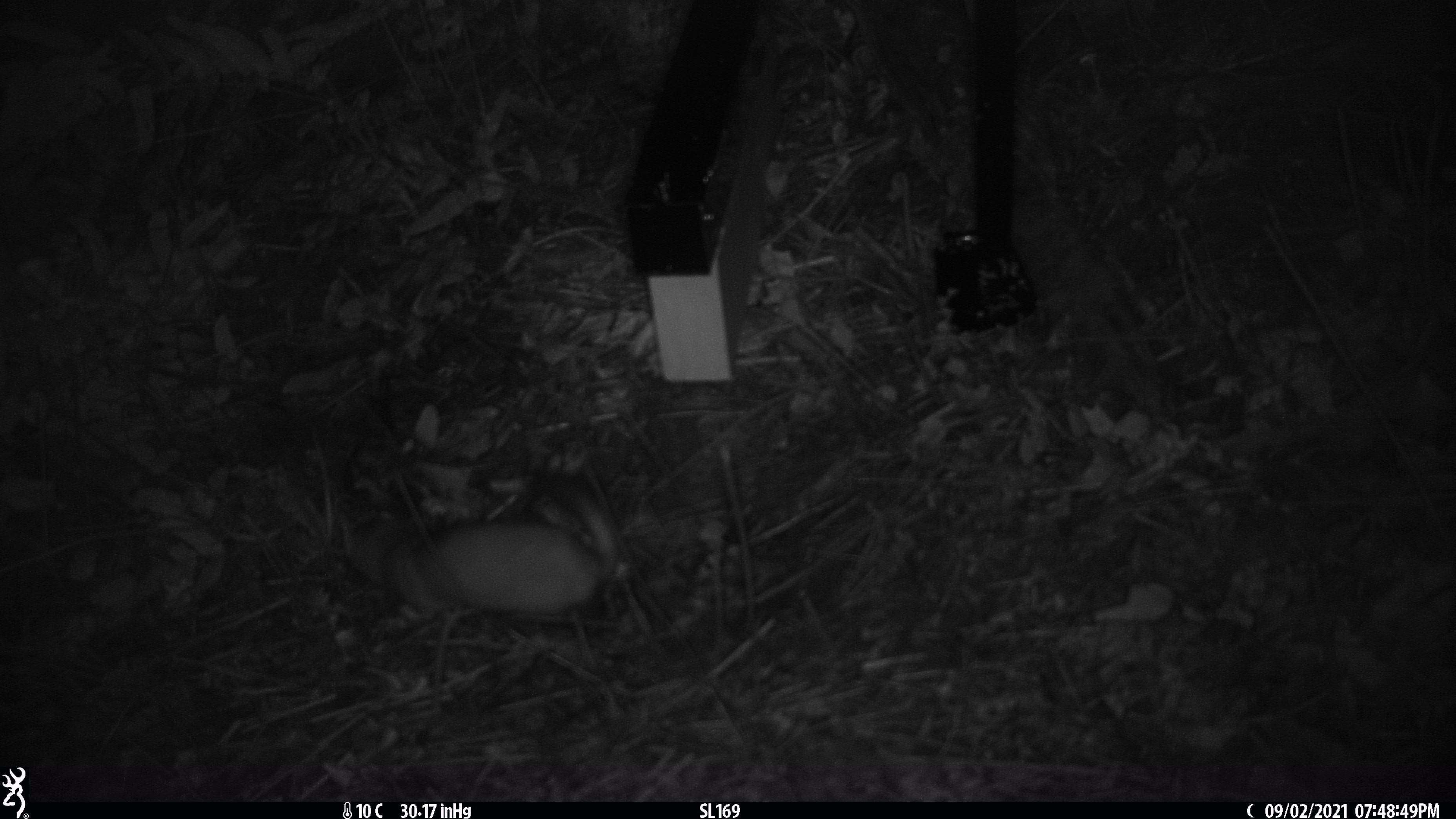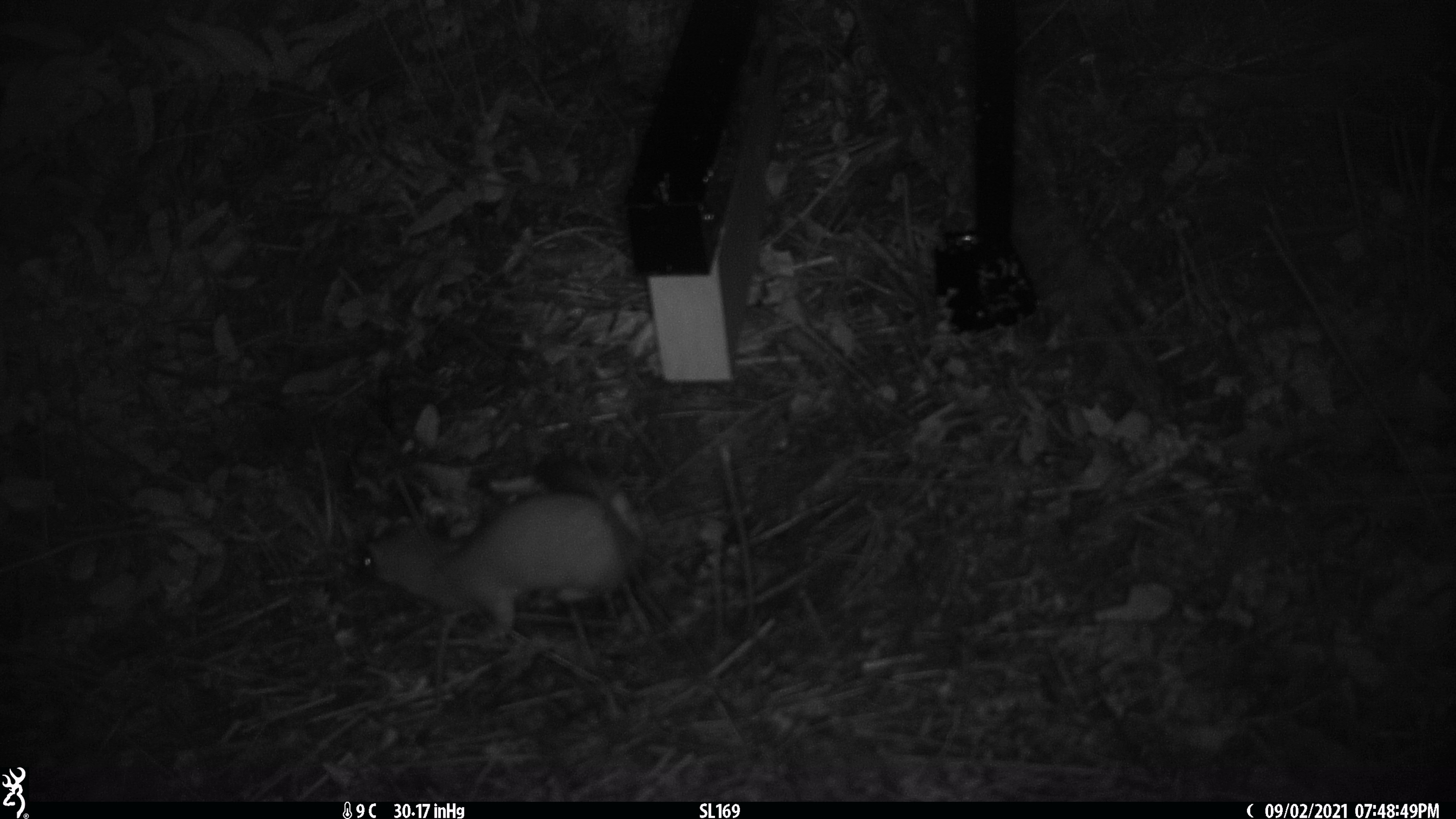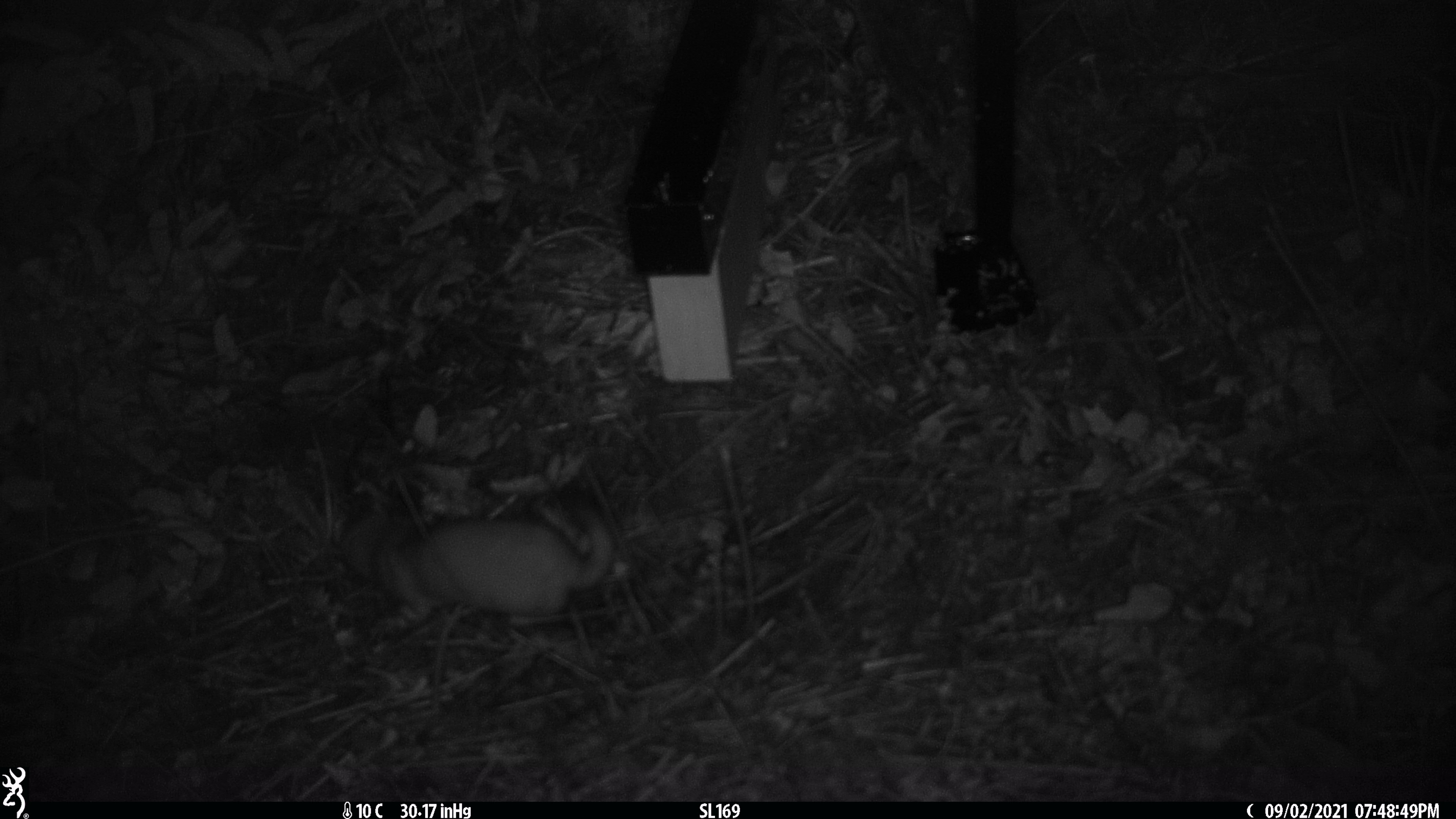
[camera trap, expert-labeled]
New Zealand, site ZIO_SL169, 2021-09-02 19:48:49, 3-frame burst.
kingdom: Animalia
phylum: Chordata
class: Mammalia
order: Carnivora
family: Mustelidae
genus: Mustela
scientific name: Mustela erminea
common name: stoat